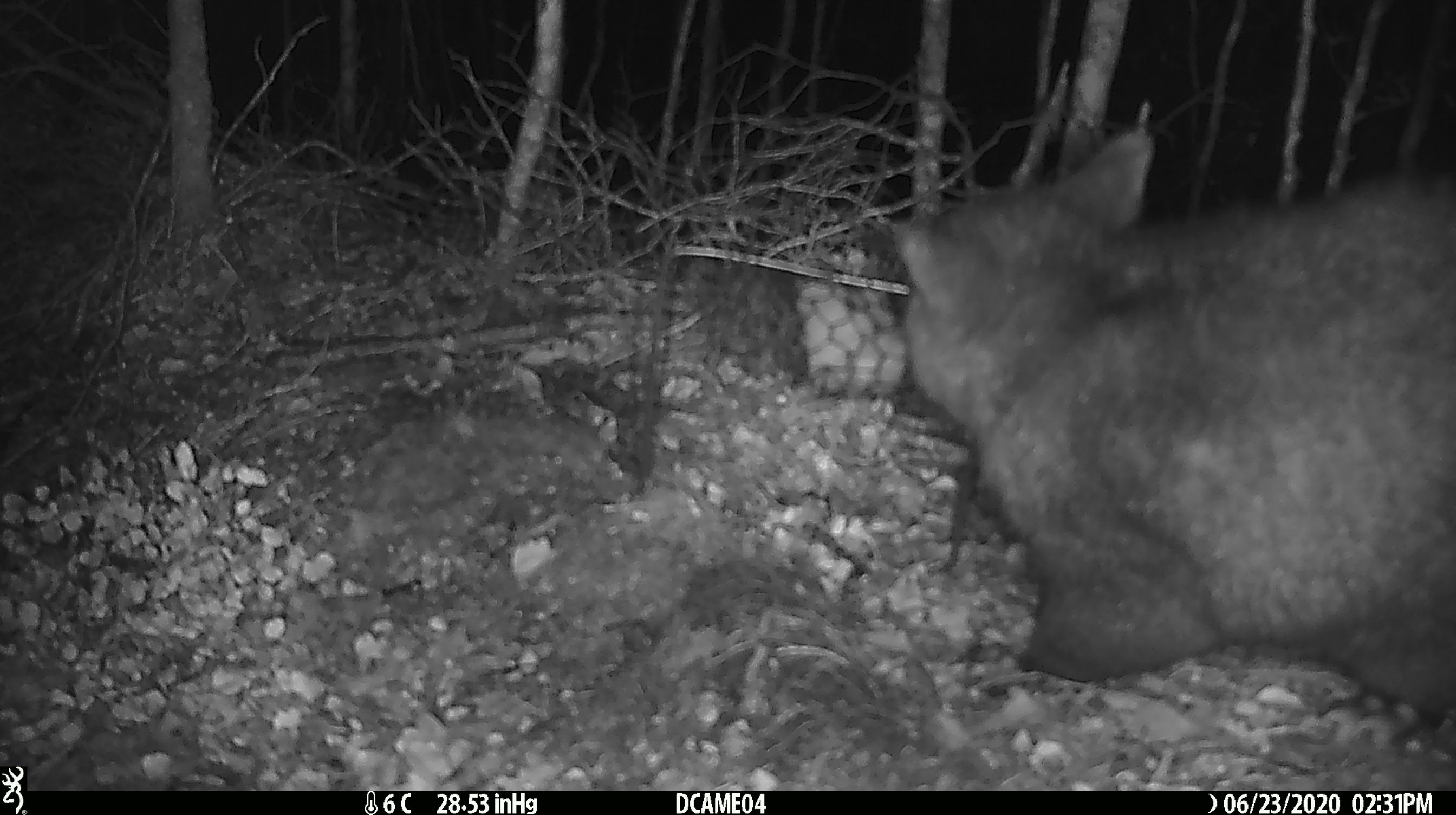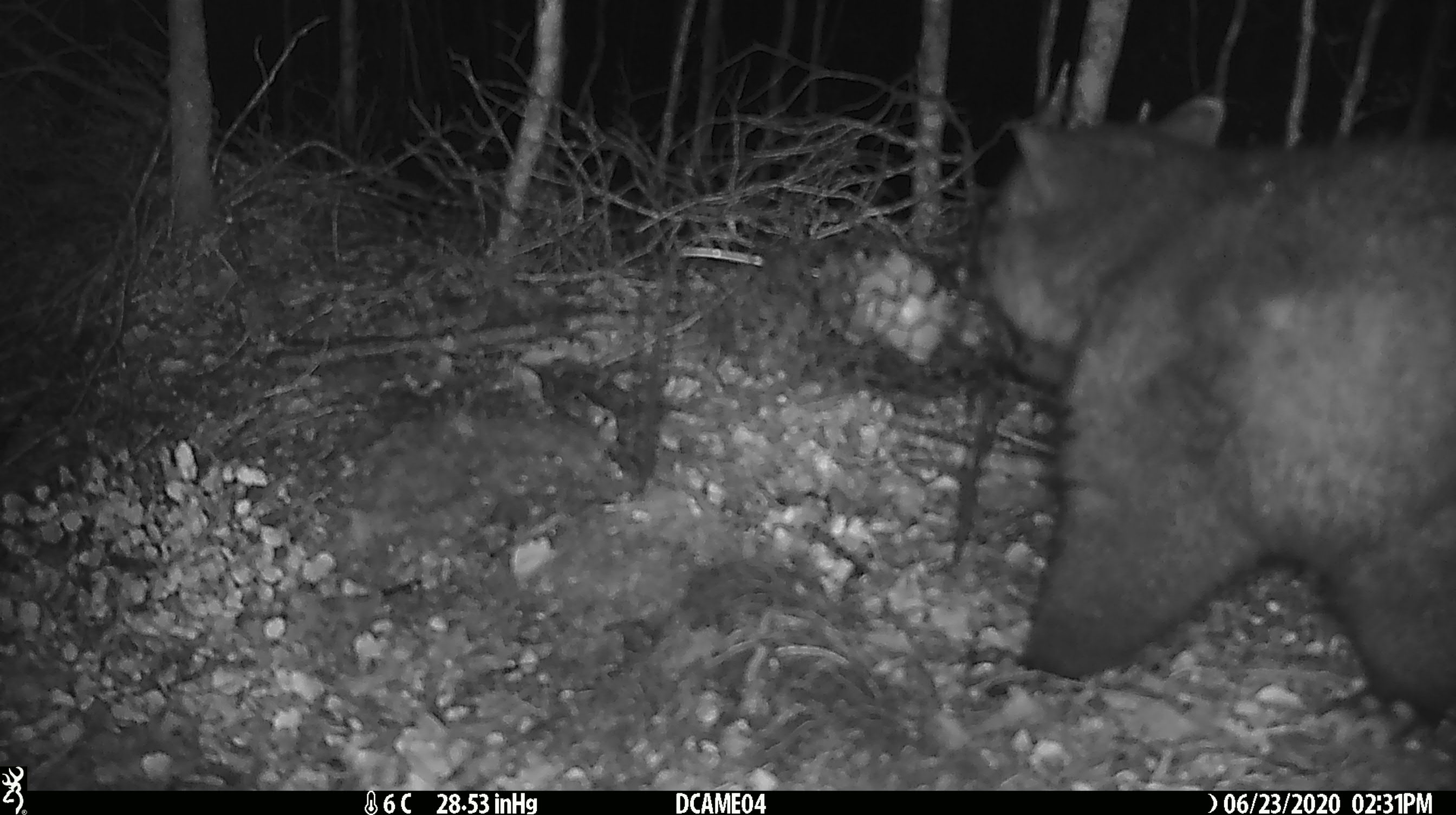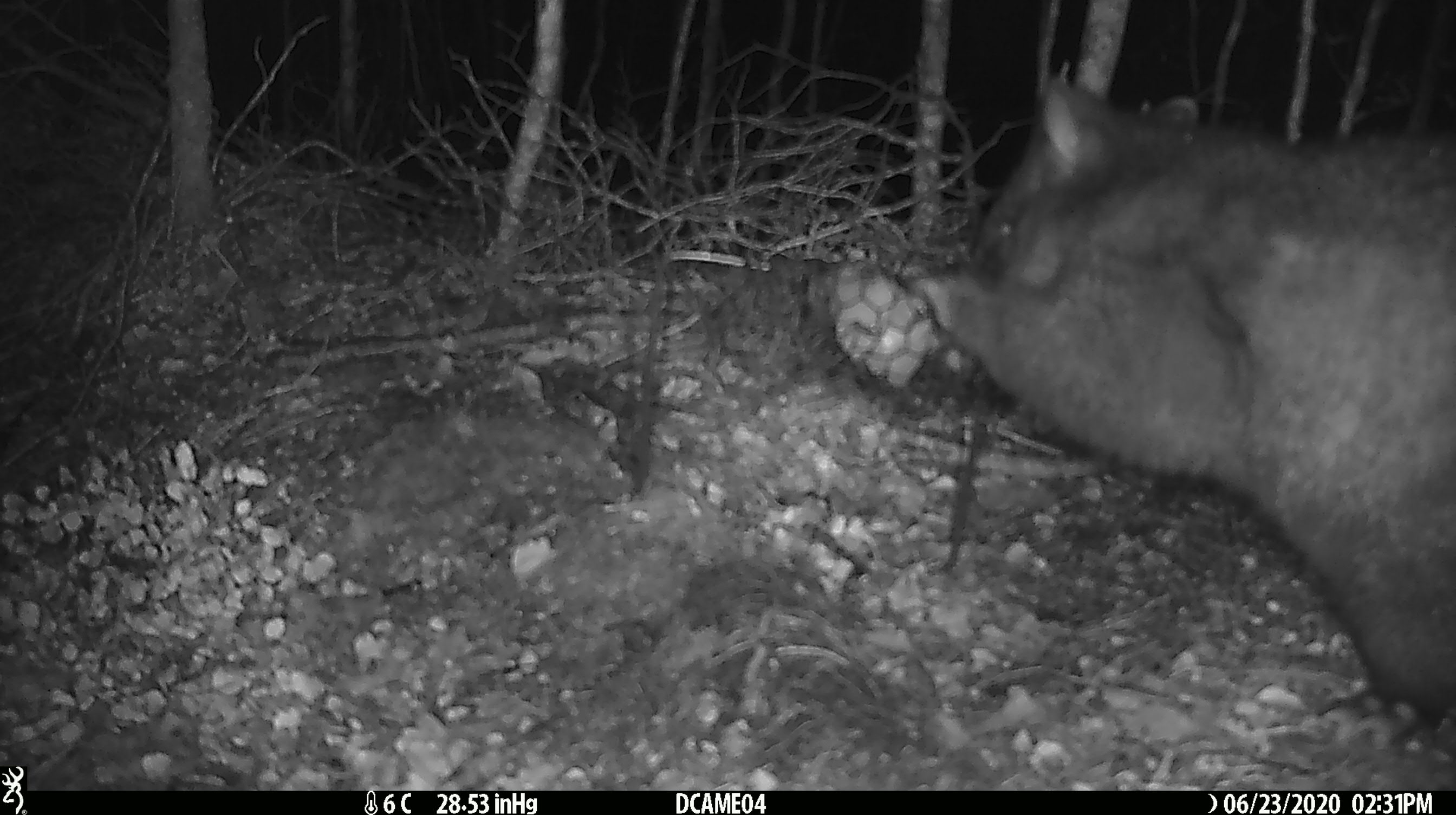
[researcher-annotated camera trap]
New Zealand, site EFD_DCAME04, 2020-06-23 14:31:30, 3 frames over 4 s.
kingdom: Animalia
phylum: Chordata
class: Mammalia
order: Diprotodontia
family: Phalangeridae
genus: Trichosurus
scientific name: Trichosurus vulpecula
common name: common brushtail possum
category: possum